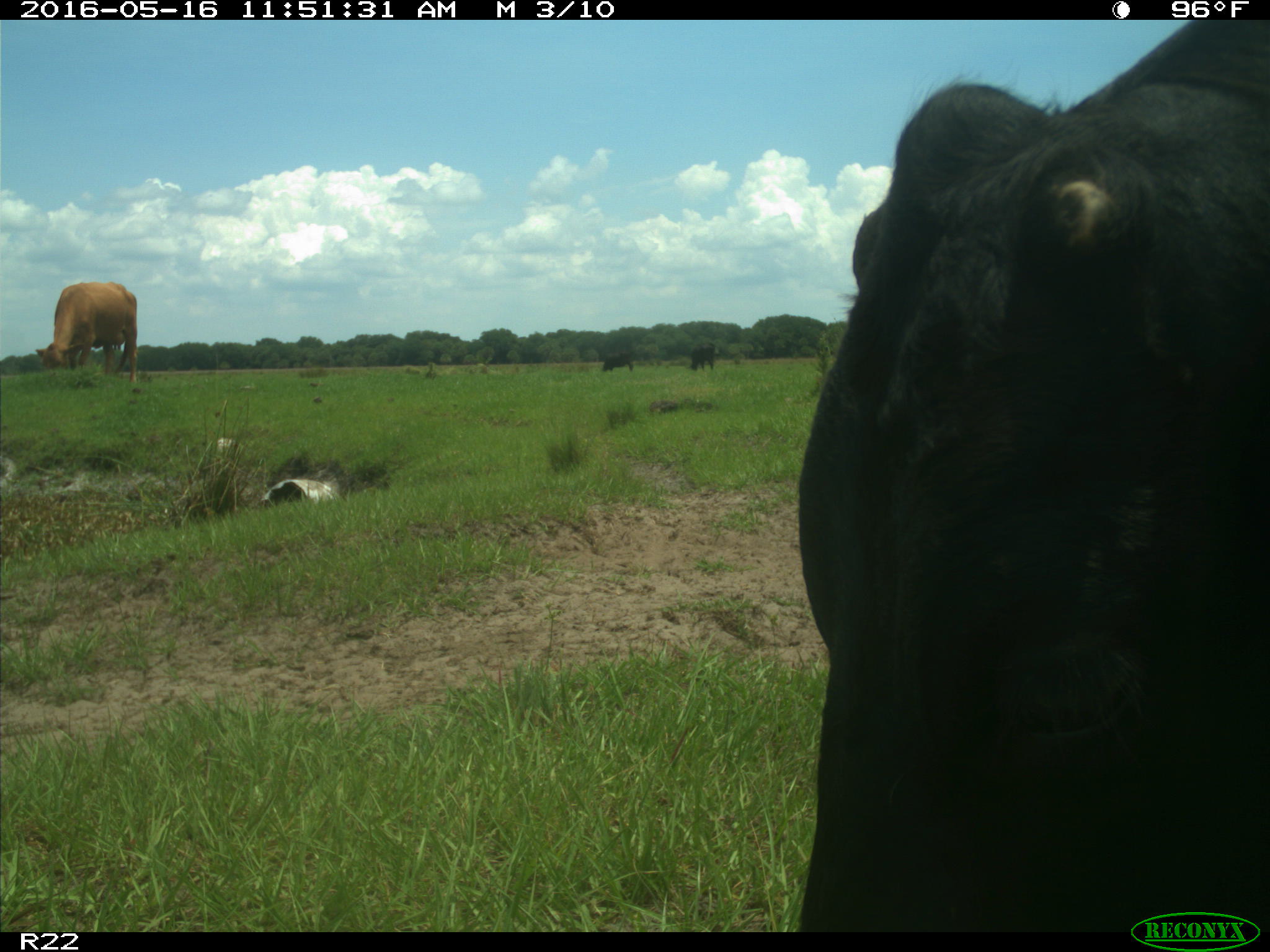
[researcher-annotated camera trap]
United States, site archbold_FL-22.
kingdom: Animalia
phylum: Chordata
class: Mammalia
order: Artiodactyla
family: Bovidae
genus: Bos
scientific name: Bos taurus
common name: domestic cow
Bos taurus (domestic cow).